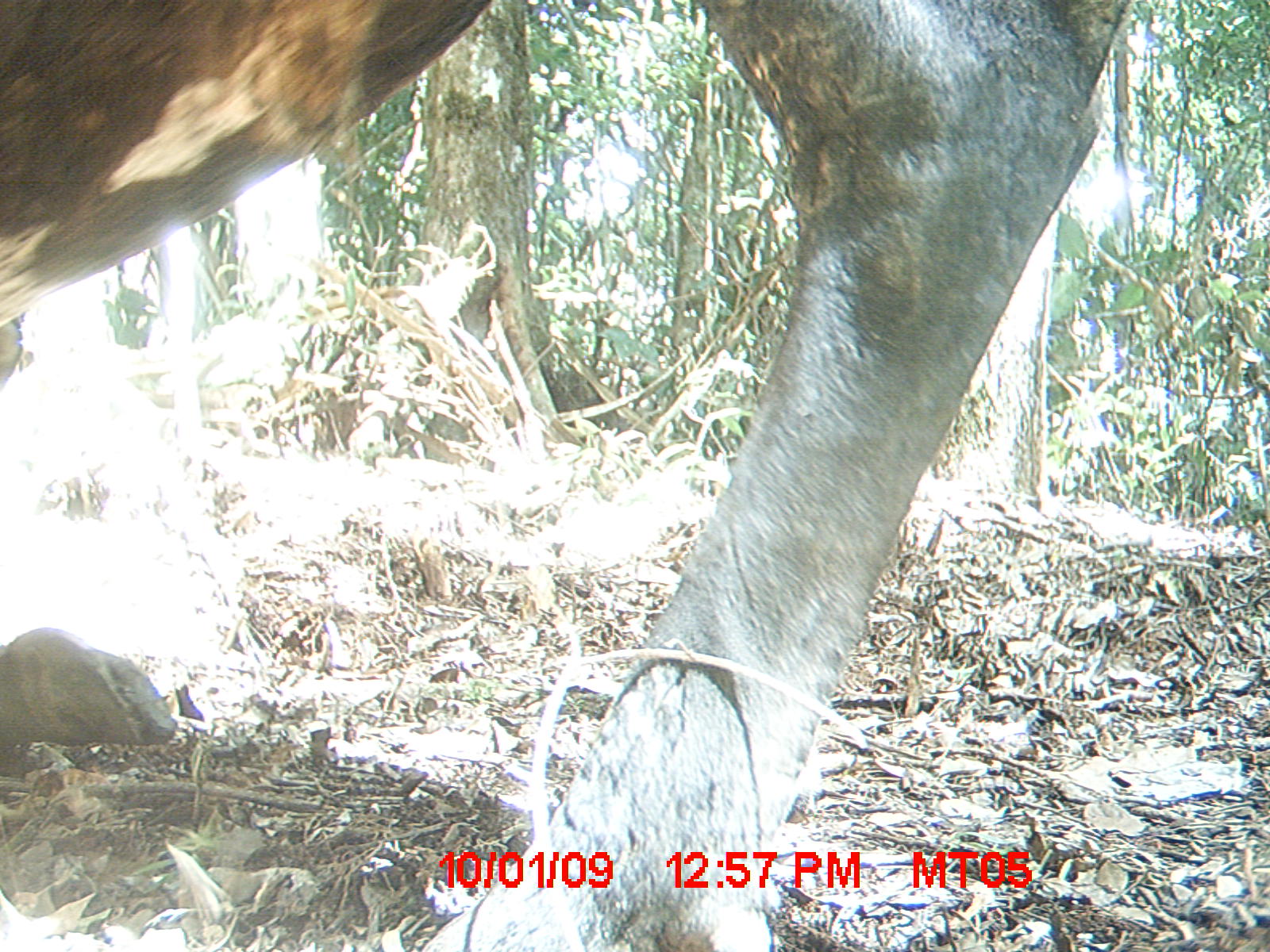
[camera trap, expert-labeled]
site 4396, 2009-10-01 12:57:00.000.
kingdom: Animalia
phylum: Chordata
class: Mammalia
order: Artiodactyla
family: Bovidae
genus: Bos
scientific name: Bos taurus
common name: domestic cattle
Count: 3.